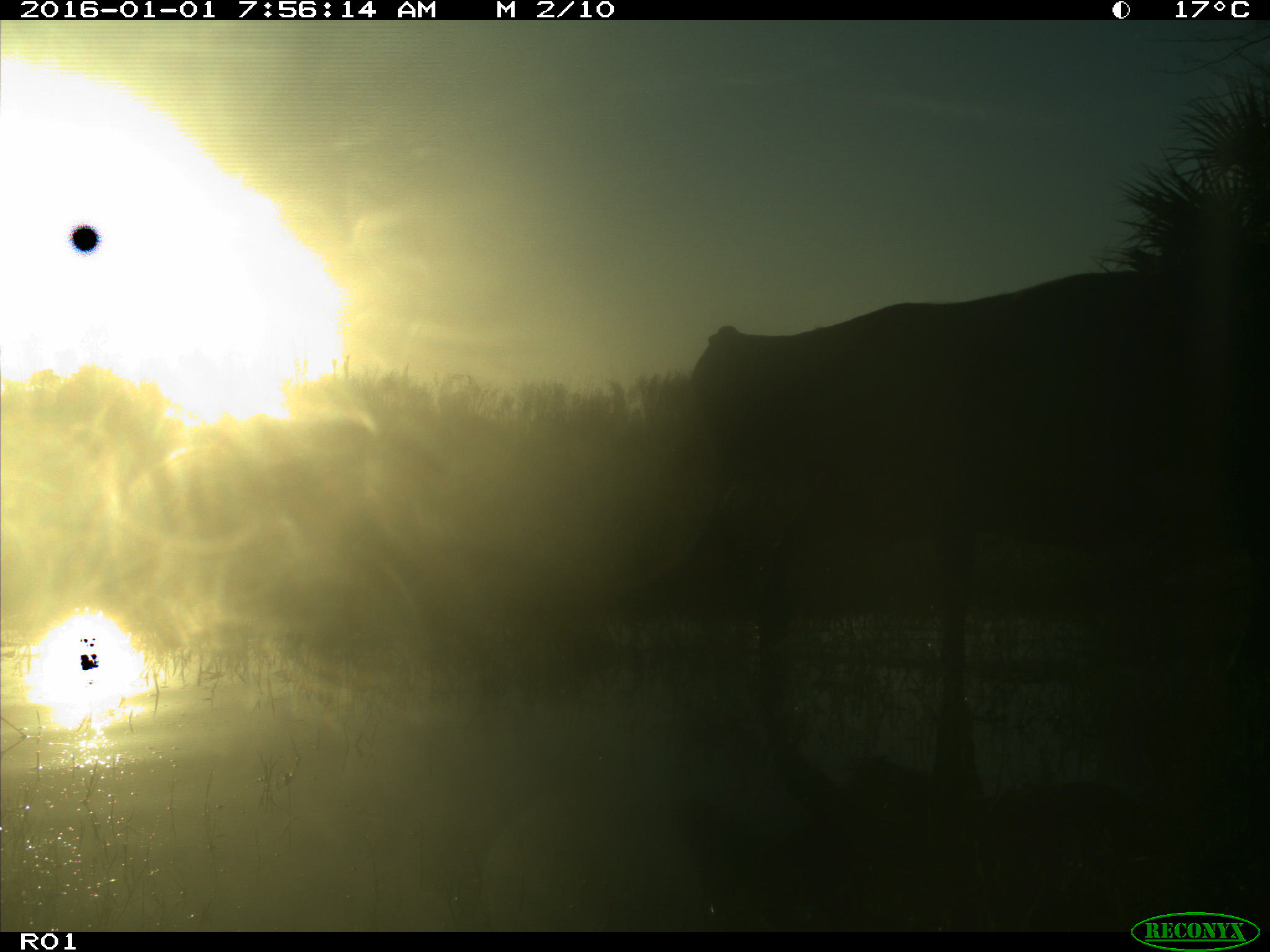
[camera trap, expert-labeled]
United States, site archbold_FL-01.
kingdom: Animalia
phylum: Chordata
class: Mammalia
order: Artiodactyla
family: Bovidae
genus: Bos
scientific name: Bos taurus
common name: domestic cow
Bos taurus (domestic cow).